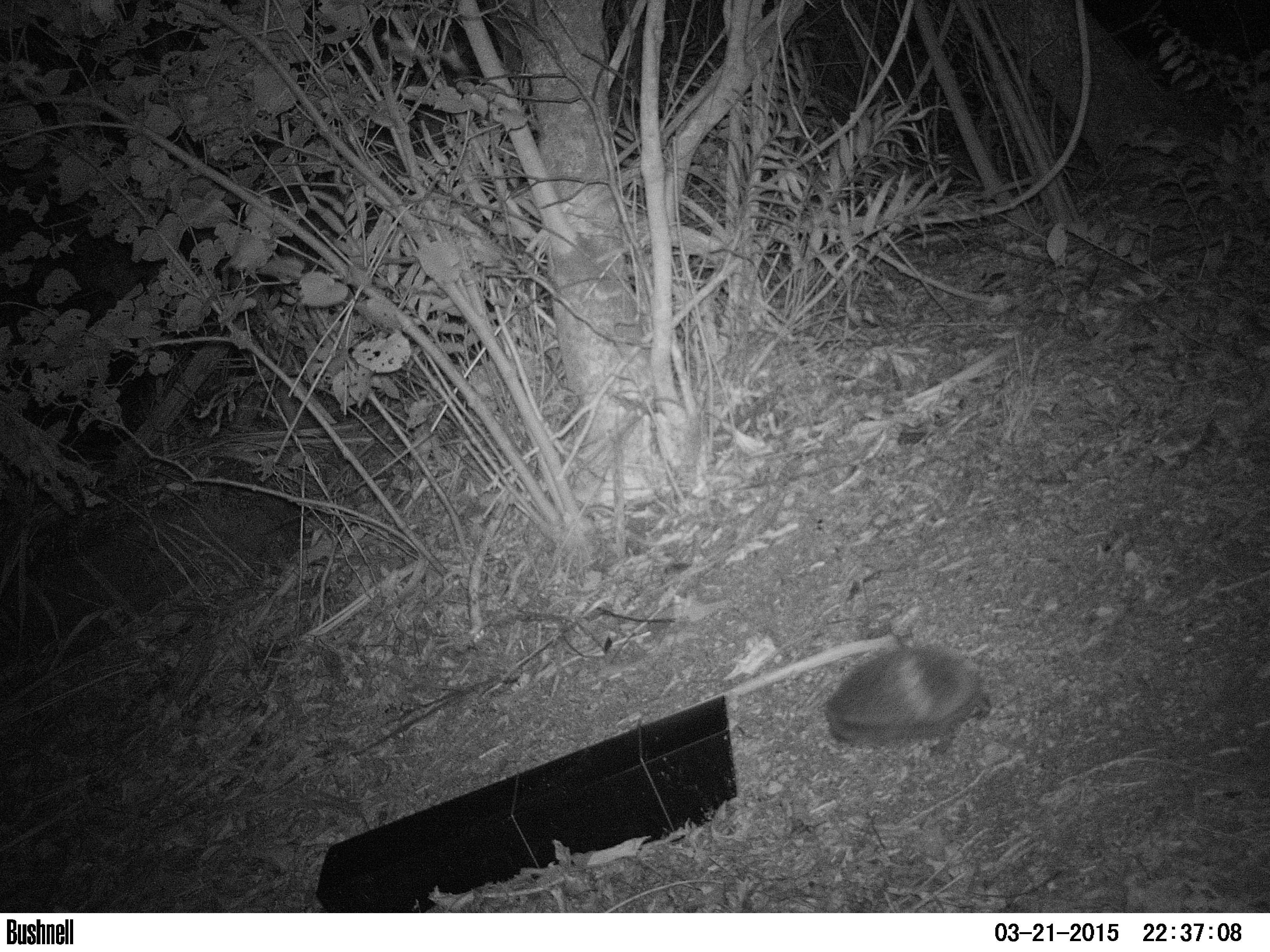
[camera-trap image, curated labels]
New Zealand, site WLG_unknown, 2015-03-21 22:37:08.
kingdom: Animalia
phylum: Chordata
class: Mammalia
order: Eulipotyphla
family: Erinaceidae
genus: Erinaceus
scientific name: Erinaceus europaeus europaeus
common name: european hedgehog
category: hedgehog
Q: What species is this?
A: Hedgehog (european hedgehog) (Erinaceus europaeus europaeus).